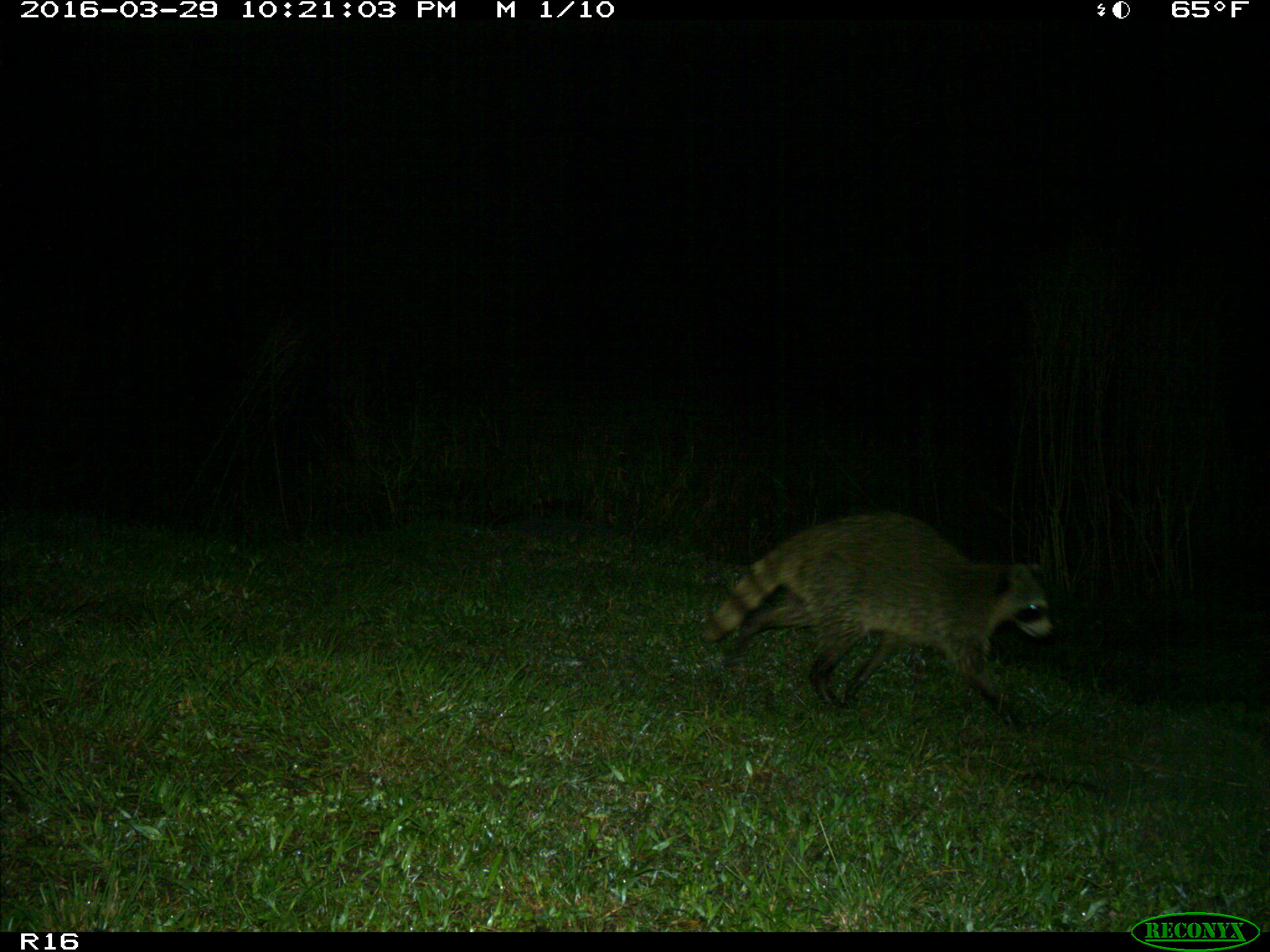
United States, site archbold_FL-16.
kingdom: Animalia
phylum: Chordata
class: Mammalia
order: Carnivora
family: Procyonidae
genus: Procyon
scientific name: Procyon lotor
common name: common raccoon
Procyon lotor (common raccoon).